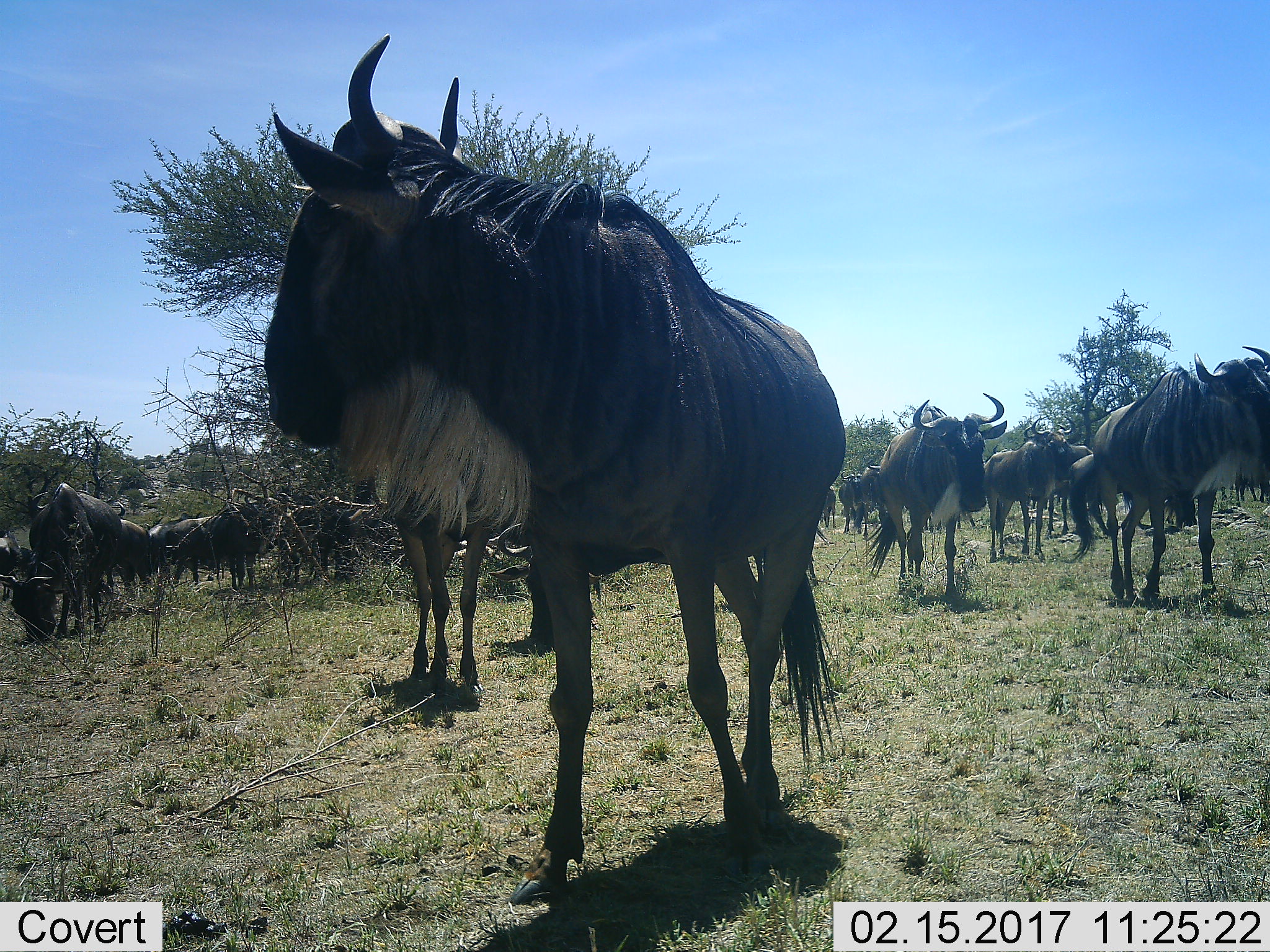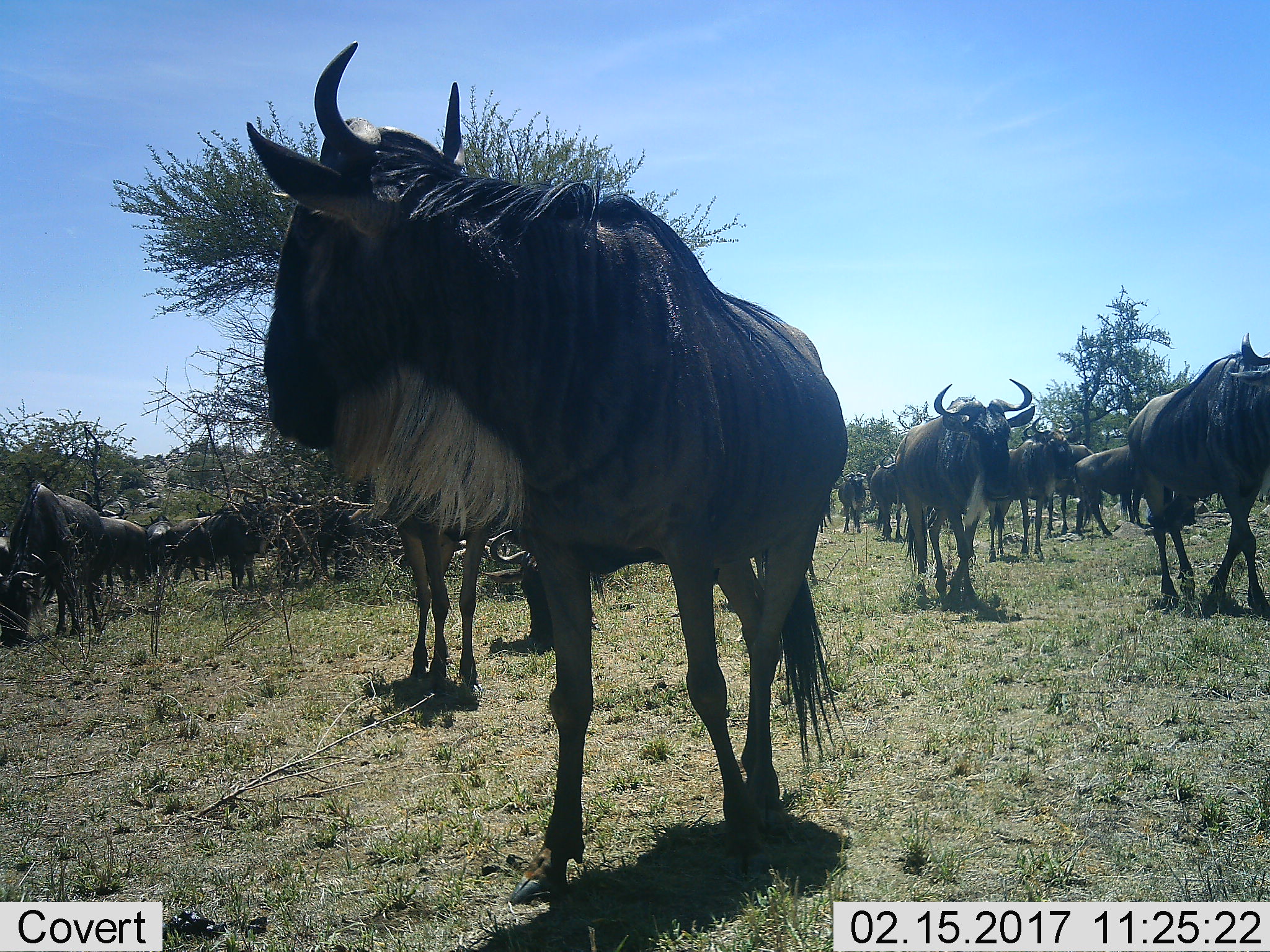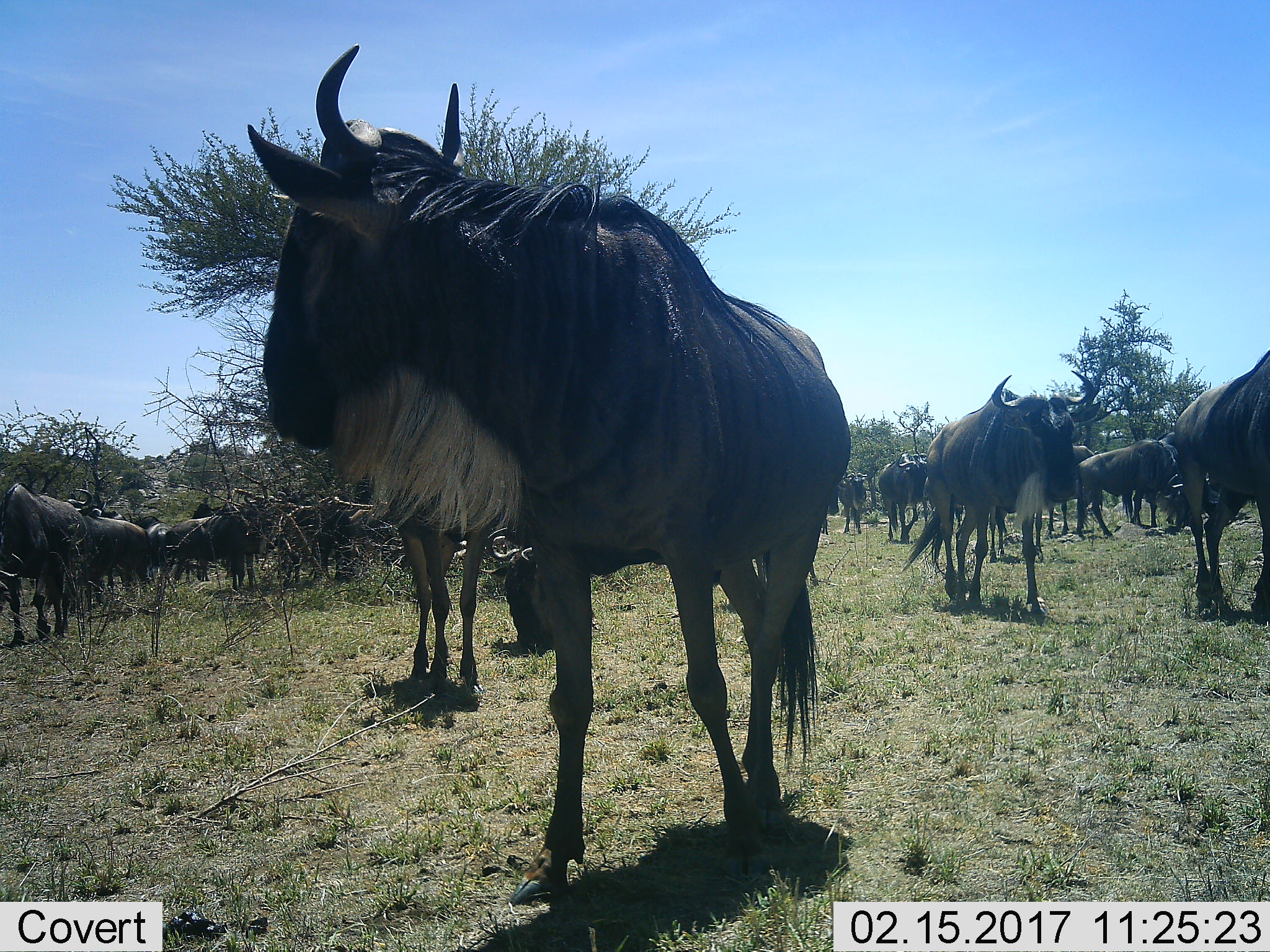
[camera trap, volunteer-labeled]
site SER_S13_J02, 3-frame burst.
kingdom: Animalia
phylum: Chordata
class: Mammalia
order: Artiodactyla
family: Bovidae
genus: Connochaetes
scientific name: Connochaetes taurinus taurinus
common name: blue wildebeest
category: wildebeestblue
Wildebeestblue (blue wildebeest) (Connochaetes taurinus taurinus), count 11-50. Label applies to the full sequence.